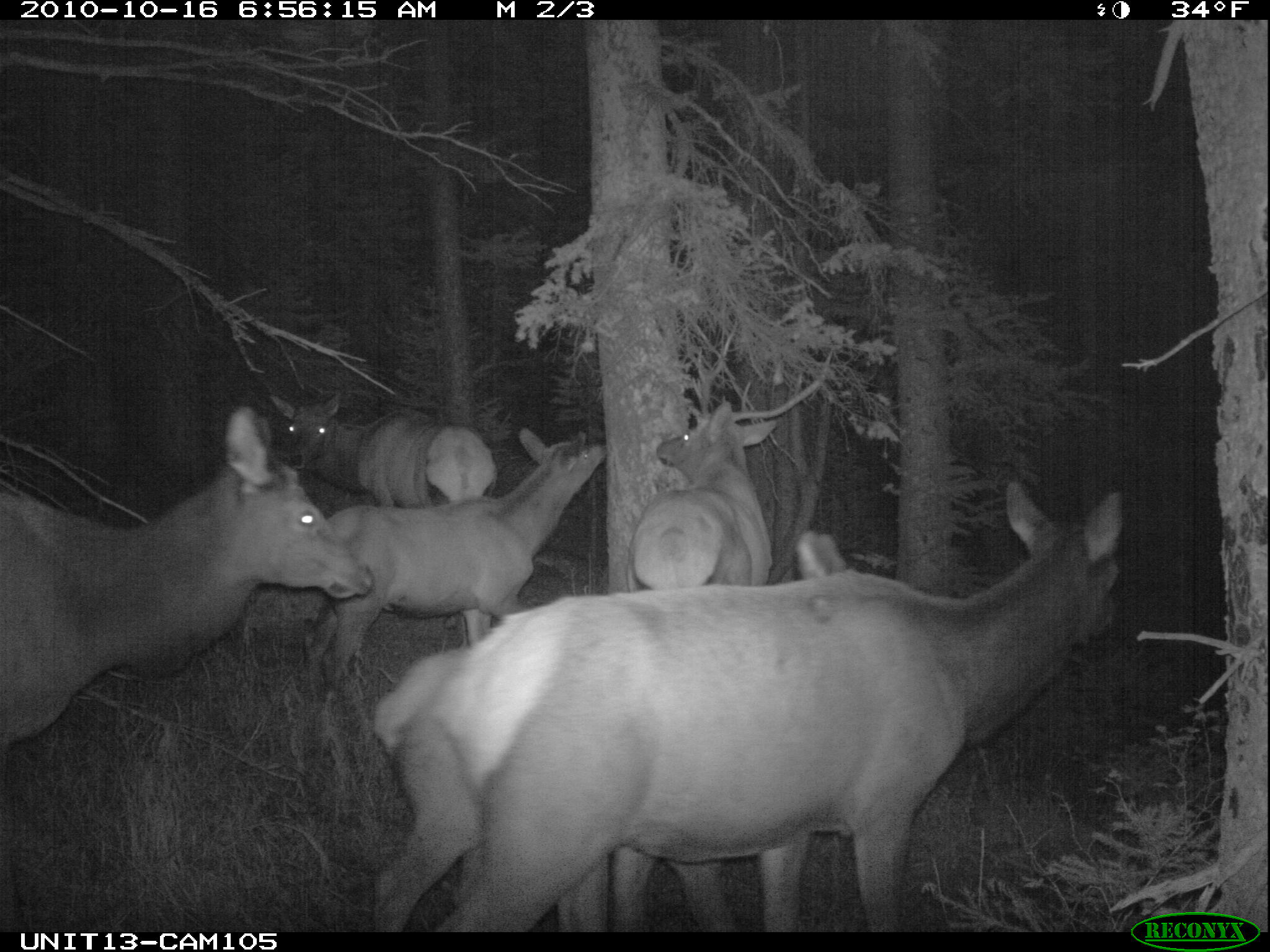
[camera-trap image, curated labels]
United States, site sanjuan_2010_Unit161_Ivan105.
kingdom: Animalia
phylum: Chordata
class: Mammalia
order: Artiodactyla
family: Cervidae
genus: Cervus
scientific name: Cervus elaphus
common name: red deer